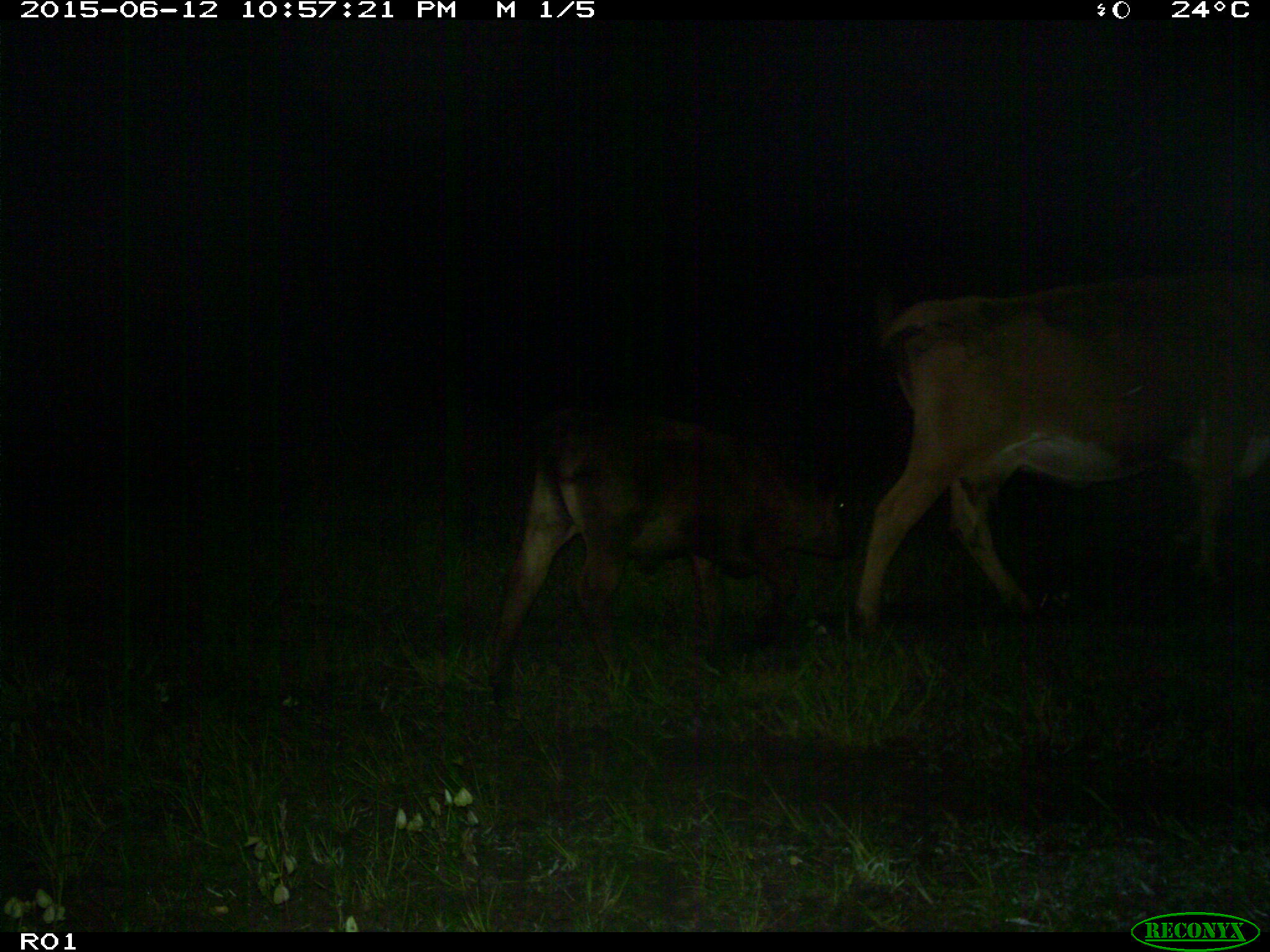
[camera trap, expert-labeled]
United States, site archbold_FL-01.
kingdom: Animalia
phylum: Chordata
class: Mammalia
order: Artiodactyla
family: Bovidae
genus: Bos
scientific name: Bos taurus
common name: domestic cow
Bos taurus (domestic cow).